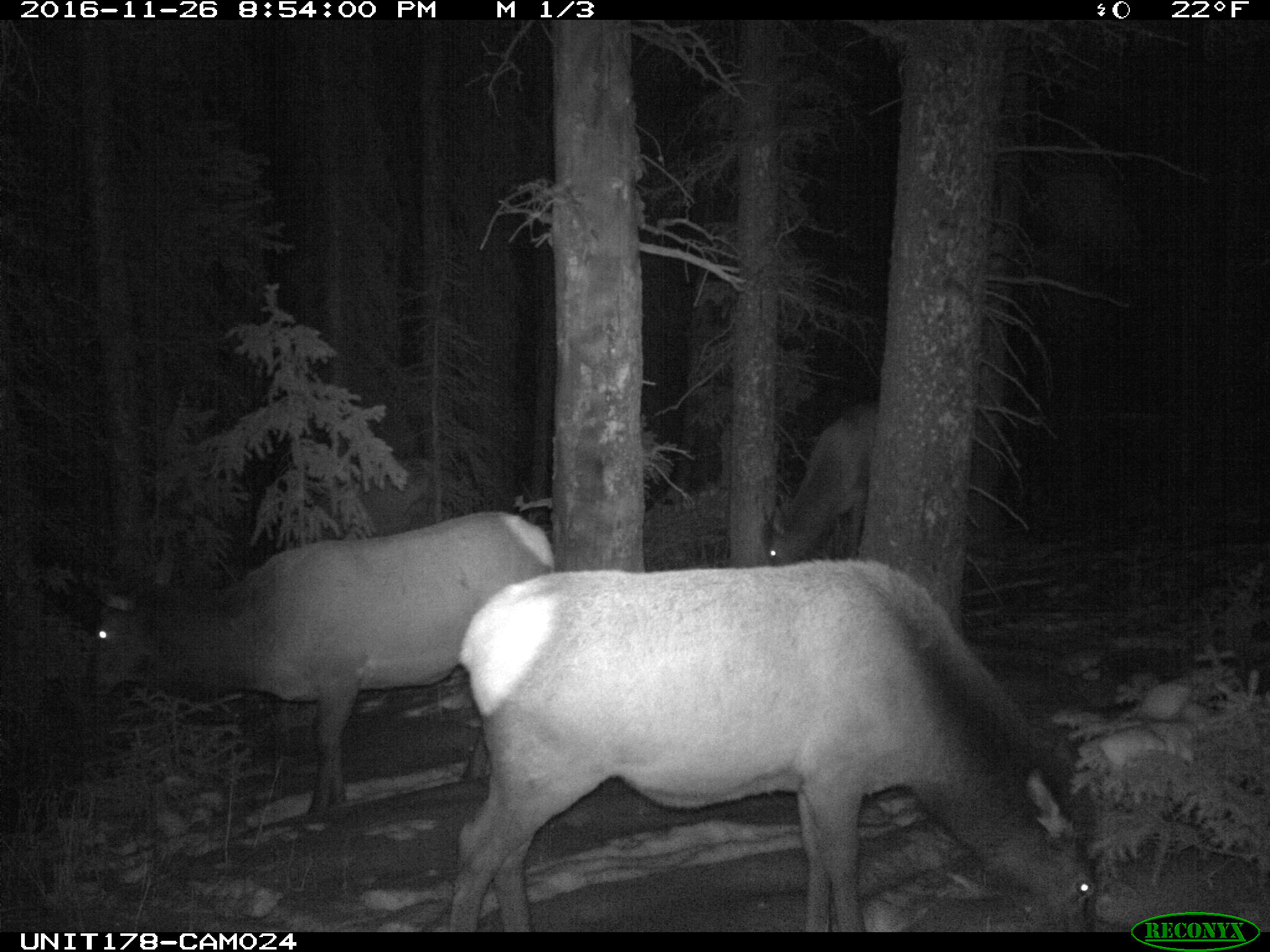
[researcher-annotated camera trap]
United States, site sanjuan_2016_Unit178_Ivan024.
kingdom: Animalia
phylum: Chordata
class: Mammalia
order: Artiodactyla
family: Cervidae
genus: Cervus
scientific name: Cervus elaphus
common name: red deer